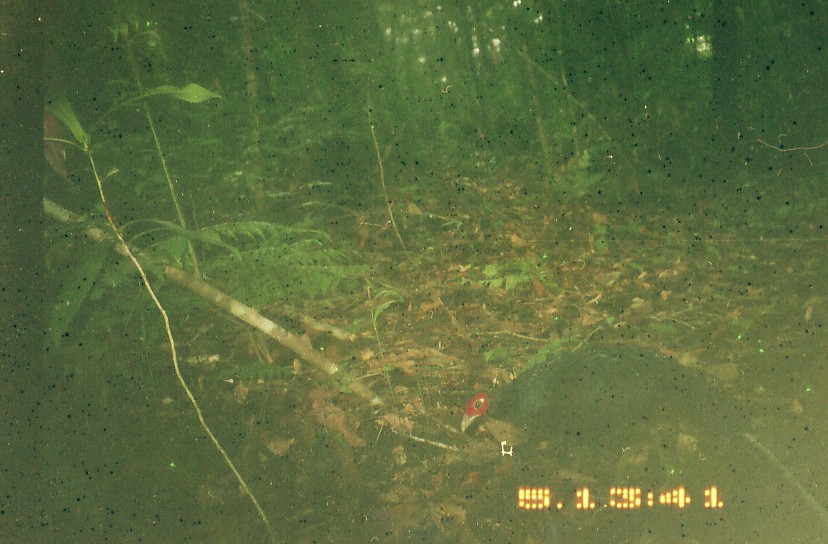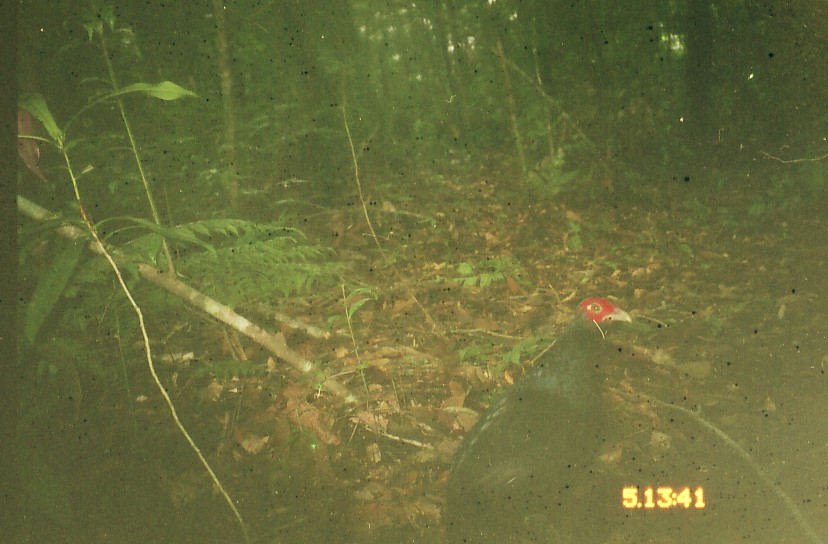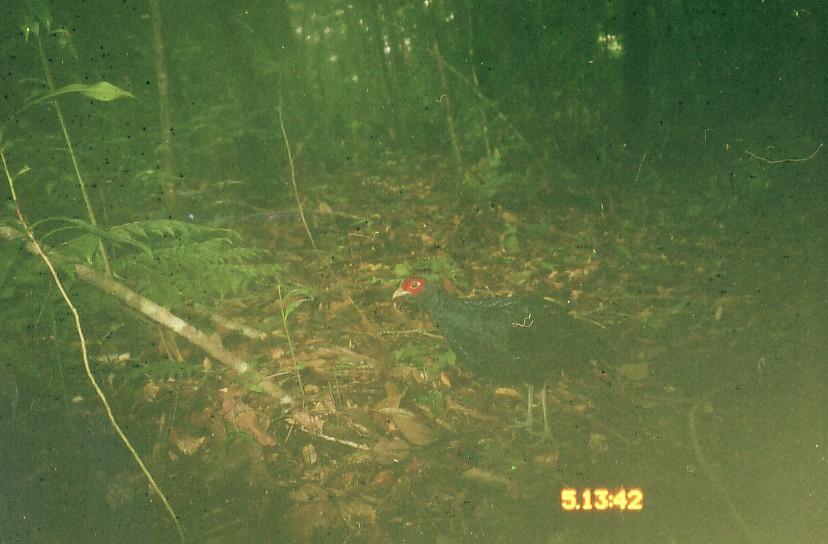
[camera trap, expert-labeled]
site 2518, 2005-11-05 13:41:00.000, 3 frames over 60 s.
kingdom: Animalia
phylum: Chordata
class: Aves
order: Galliformes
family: Phasianidae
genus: Lophura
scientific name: Lophura inornata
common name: salvadori's pheasant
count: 1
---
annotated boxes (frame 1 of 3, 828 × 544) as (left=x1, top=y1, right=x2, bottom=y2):
lophura inornata: (left=460, top=342, right=746, bottom=488)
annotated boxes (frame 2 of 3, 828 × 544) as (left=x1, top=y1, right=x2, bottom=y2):
lophura inornata: (left=441, top=297, right=633, bottom=544)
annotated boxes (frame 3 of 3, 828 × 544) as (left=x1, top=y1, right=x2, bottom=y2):
lophura inornata: (left=391, top=276, right=643, bottom=451)